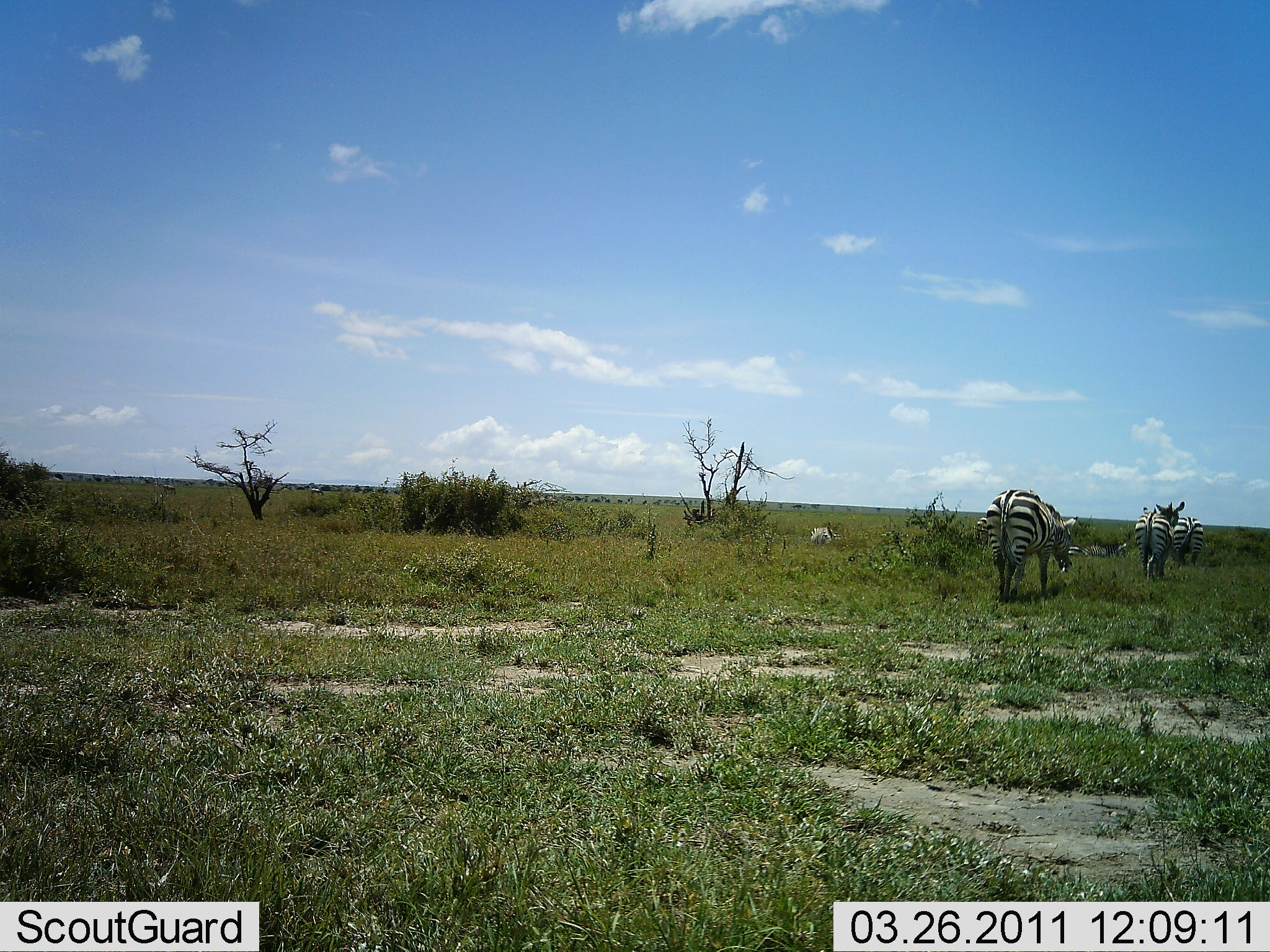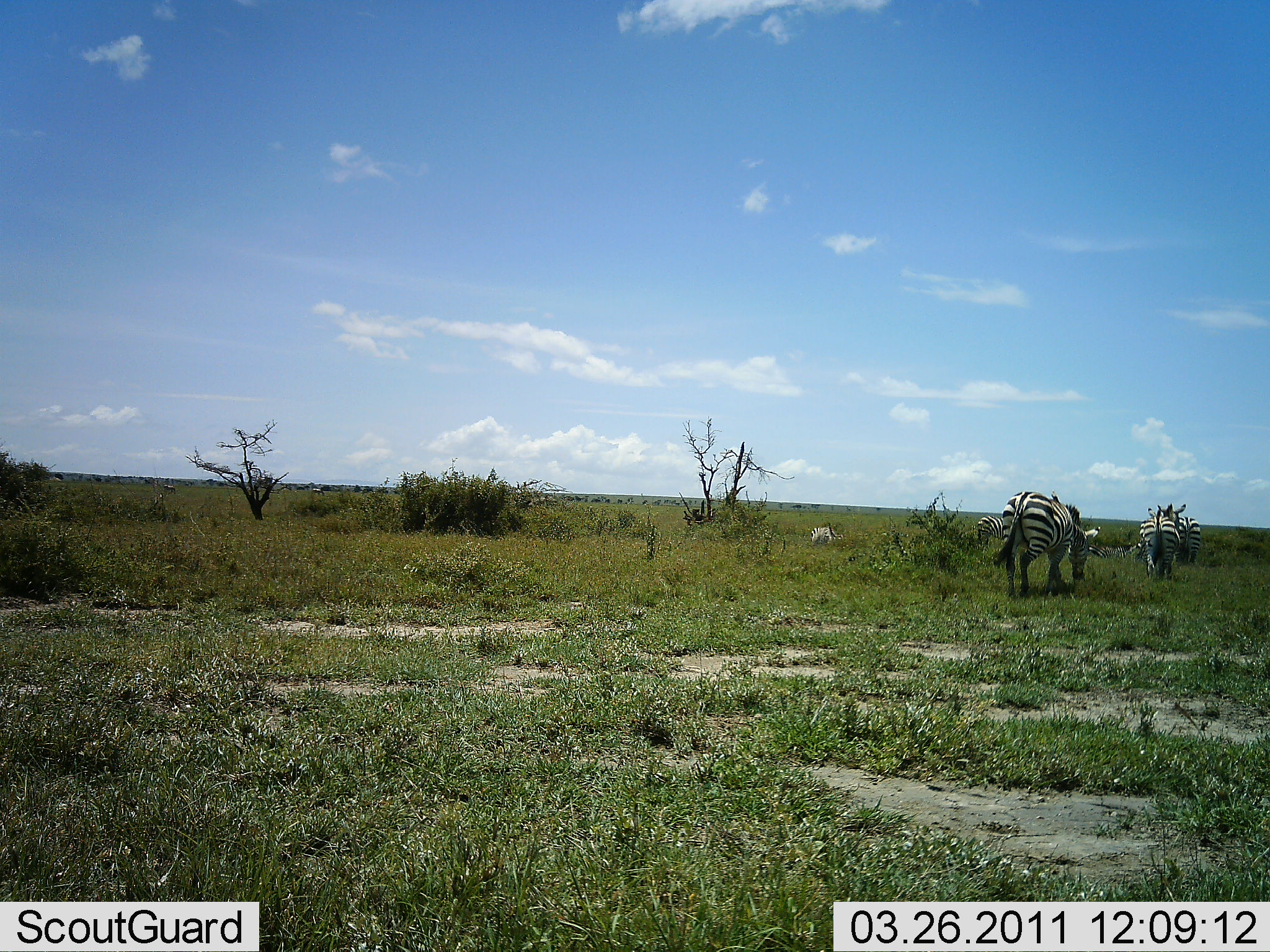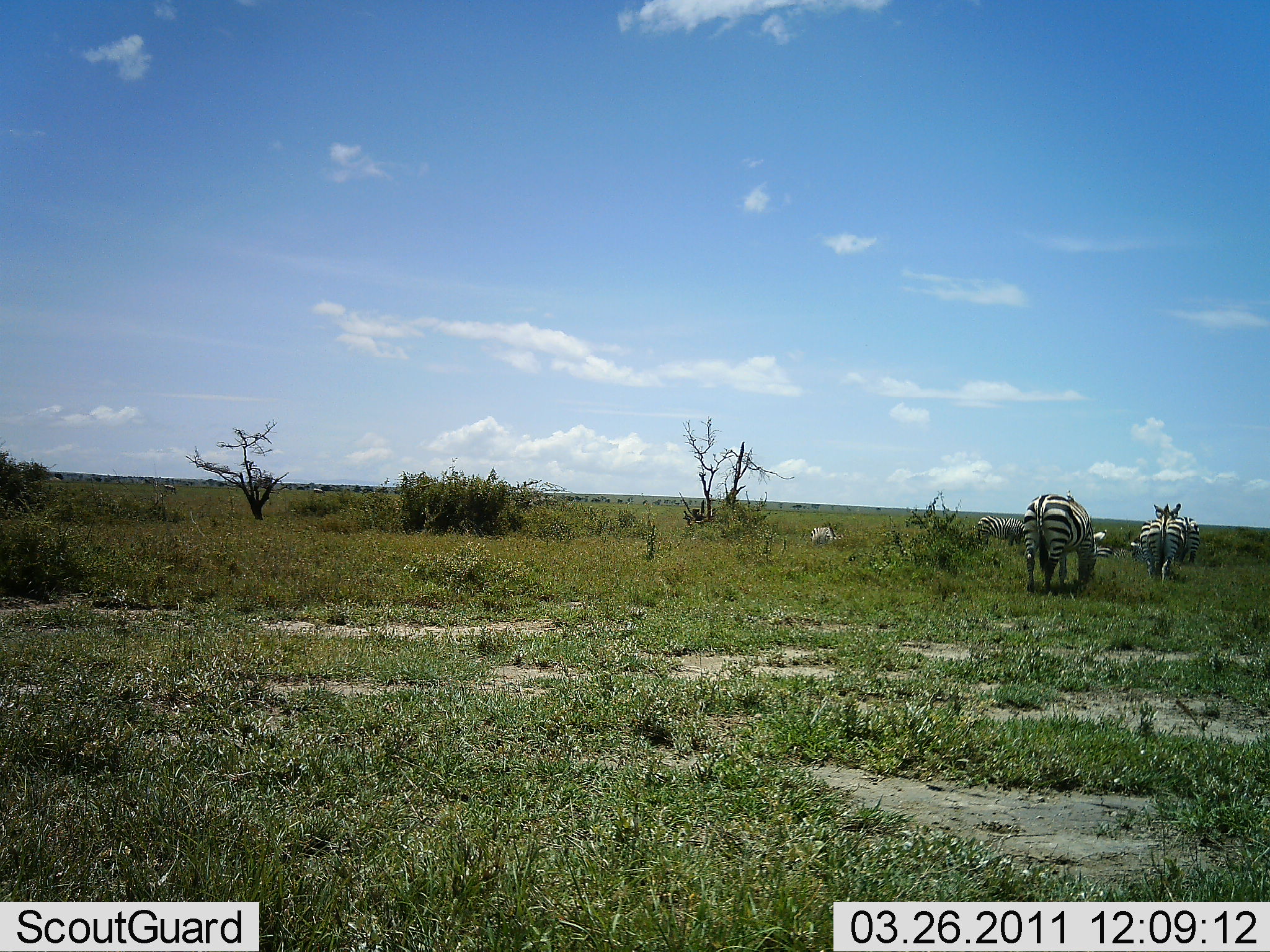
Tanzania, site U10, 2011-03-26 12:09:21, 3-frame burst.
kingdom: Animalia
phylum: Chordata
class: Mammalia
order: Perissodactyla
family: Equidae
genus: Equus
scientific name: Equus quagga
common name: plains zebra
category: zebra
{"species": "zebra (plains zebra) (Equus quagga)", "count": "3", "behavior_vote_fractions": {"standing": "23%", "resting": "0%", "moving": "92%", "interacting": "8%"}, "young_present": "0%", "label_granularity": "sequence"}